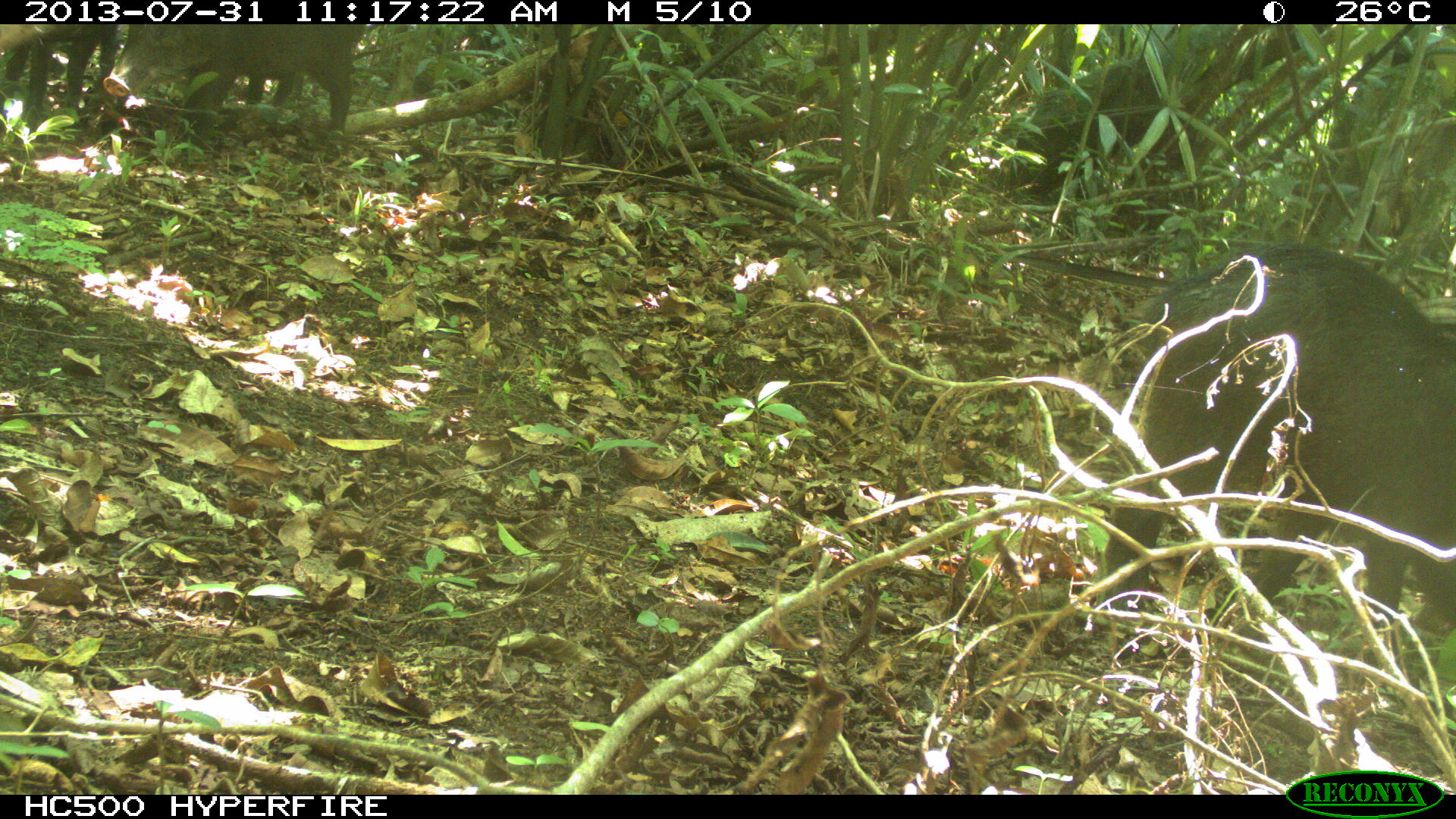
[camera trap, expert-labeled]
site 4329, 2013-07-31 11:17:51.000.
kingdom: Animalia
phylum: Chordata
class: Mammalia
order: Artiodactyla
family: Tayassuidae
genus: Tayassu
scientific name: Tayassu pecari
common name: white-lipped peccary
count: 3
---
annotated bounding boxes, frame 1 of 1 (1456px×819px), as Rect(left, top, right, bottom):
tayassu pecari: Rect(1098, 238, 1456, 624); Rect(100, 22, 366, 132); Rect(0, 23, 119, 118)